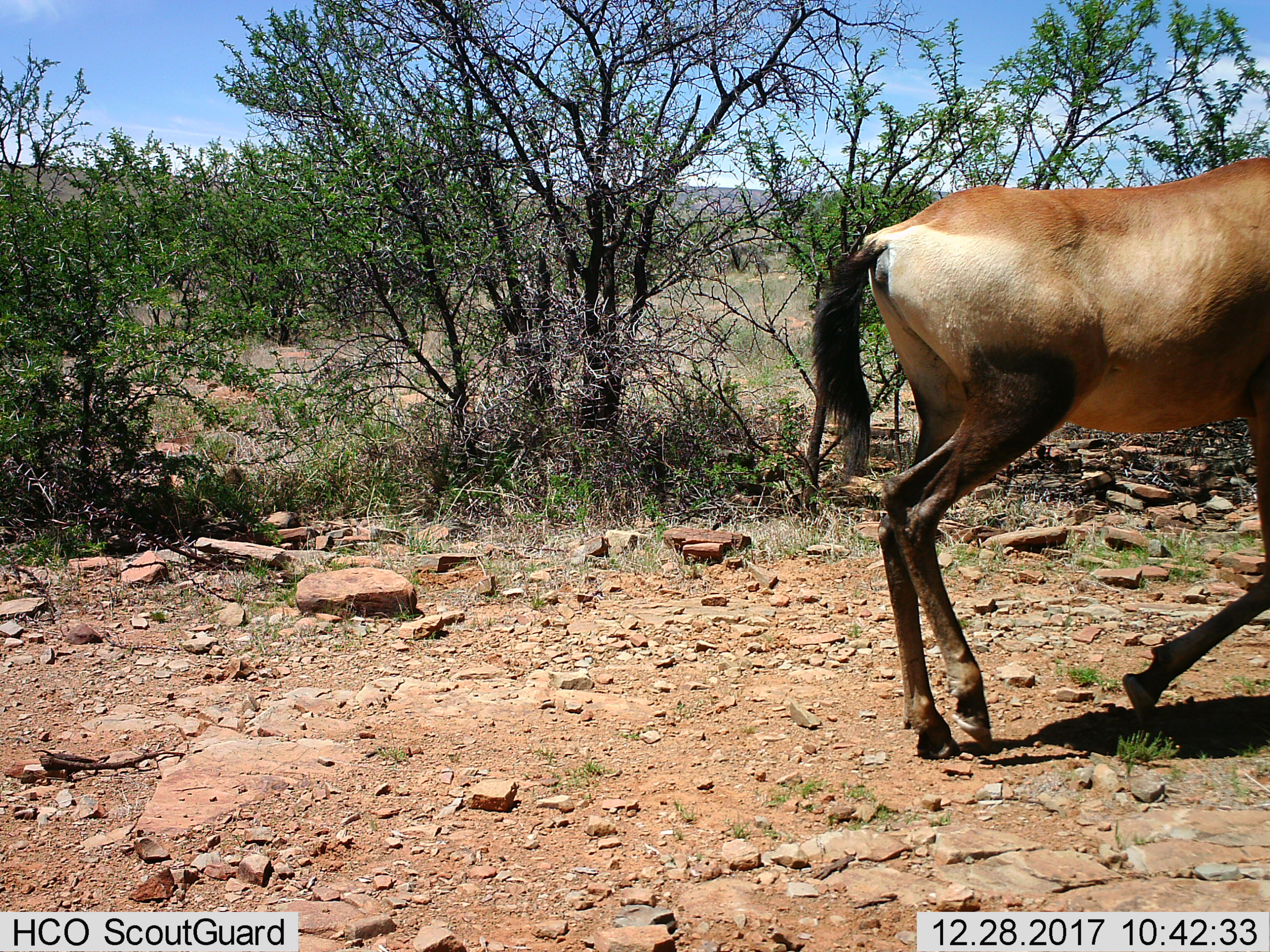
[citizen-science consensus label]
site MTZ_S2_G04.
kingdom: Animalia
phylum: Chordata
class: Mammalia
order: Artiodactyla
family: Bovidae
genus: Alcelaphus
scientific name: Alcelaphus buselaphus caama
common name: red hartebeest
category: hartebeestred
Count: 1.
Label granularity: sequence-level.